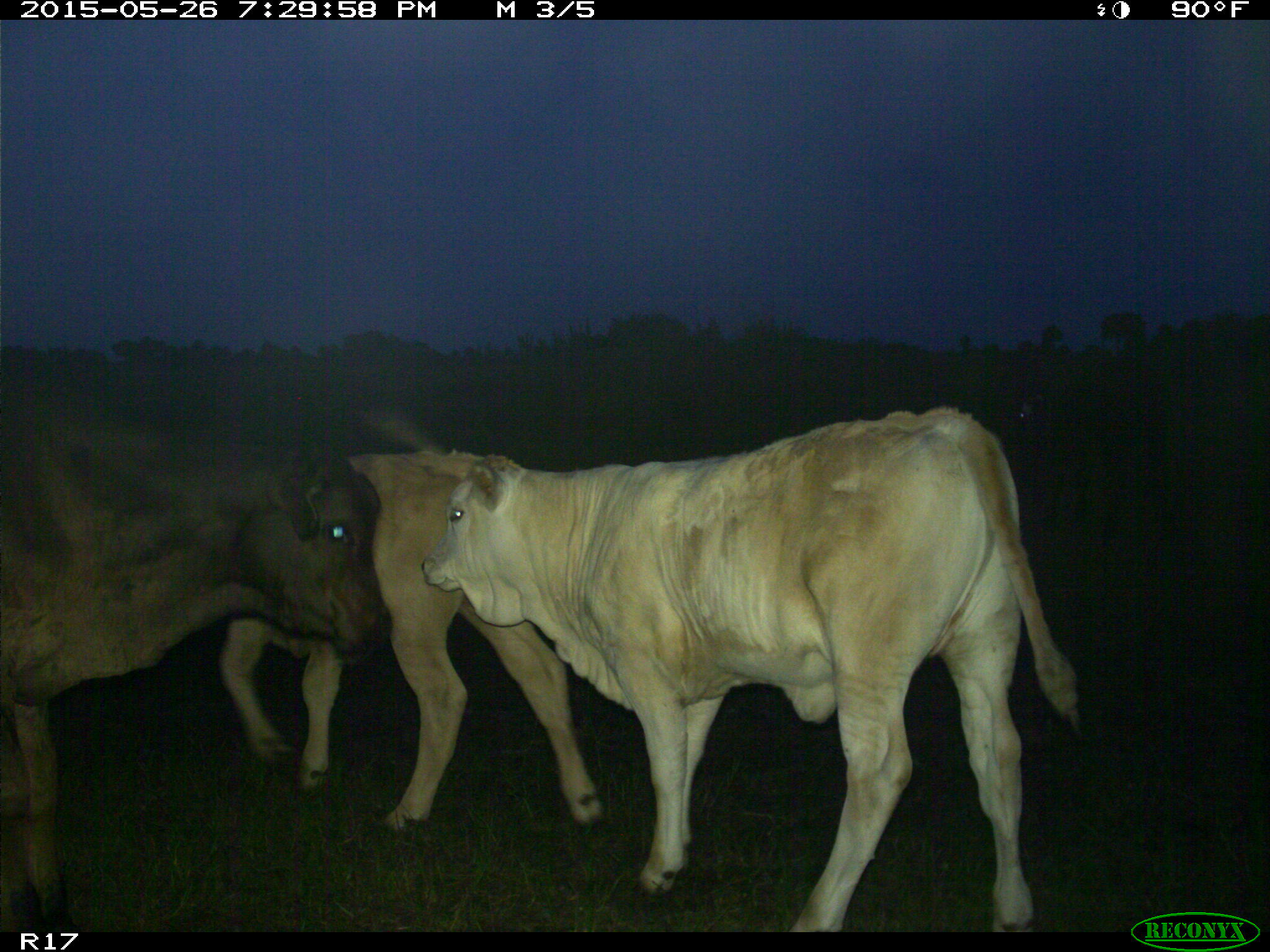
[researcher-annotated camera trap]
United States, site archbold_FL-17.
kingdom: Animalia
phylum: Chordata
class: Mammalia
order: Artiodactyla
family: Bovidae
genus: Bos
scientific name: Bos taurus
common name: domestic cow